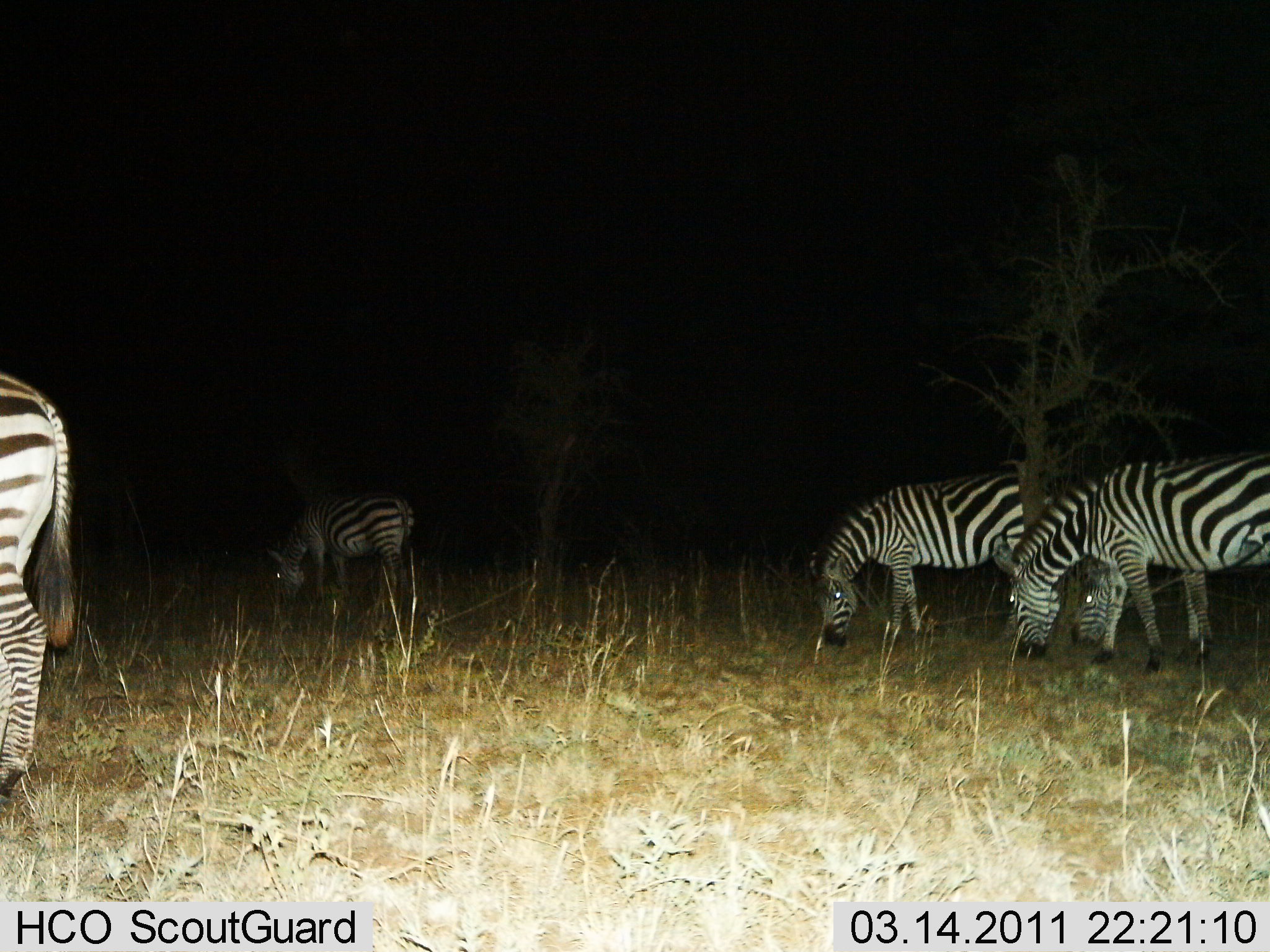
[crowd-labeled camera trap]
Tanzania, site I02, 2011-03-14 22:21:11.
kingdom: Animalia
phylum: Chordata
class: Mammalia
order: Perissodactyla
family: Equidae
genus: Equus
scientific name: Equus quagga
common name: plains zebra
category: zebra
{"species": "zebra (plains zebra) (Equus quagga)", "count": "5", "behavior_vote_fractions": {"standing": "38%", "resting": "0%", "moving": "8%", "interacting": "0%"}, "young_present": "0%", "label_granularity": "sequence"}